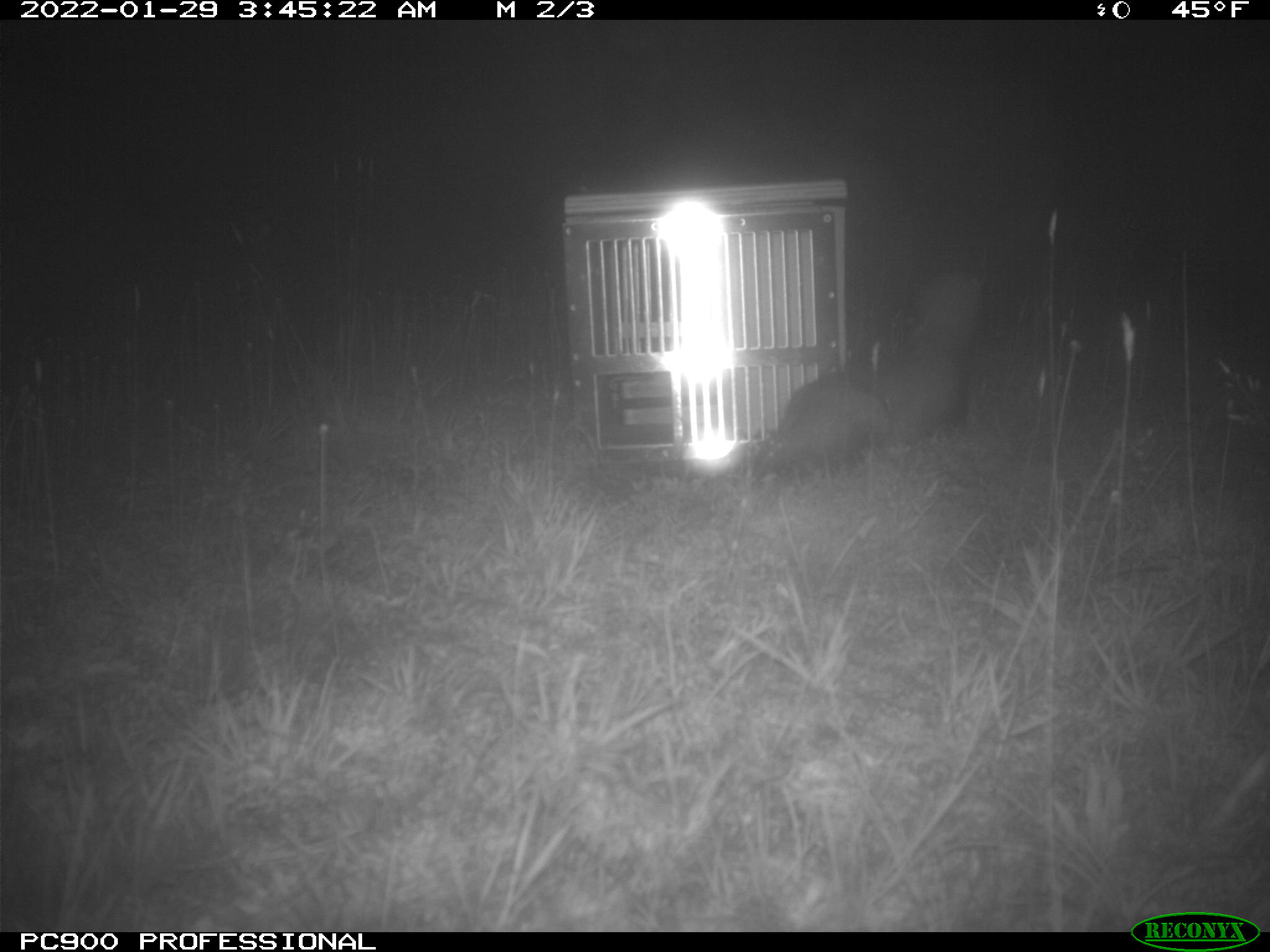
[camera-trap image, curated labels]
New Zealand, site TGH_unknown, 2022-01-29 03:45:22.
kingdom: Animalia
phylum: Chordata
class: Mammalia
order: Carnivora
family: Mustelidae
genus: Mustela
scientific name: Mustela furo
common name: ferret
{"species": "ferret (Mustela furo)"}